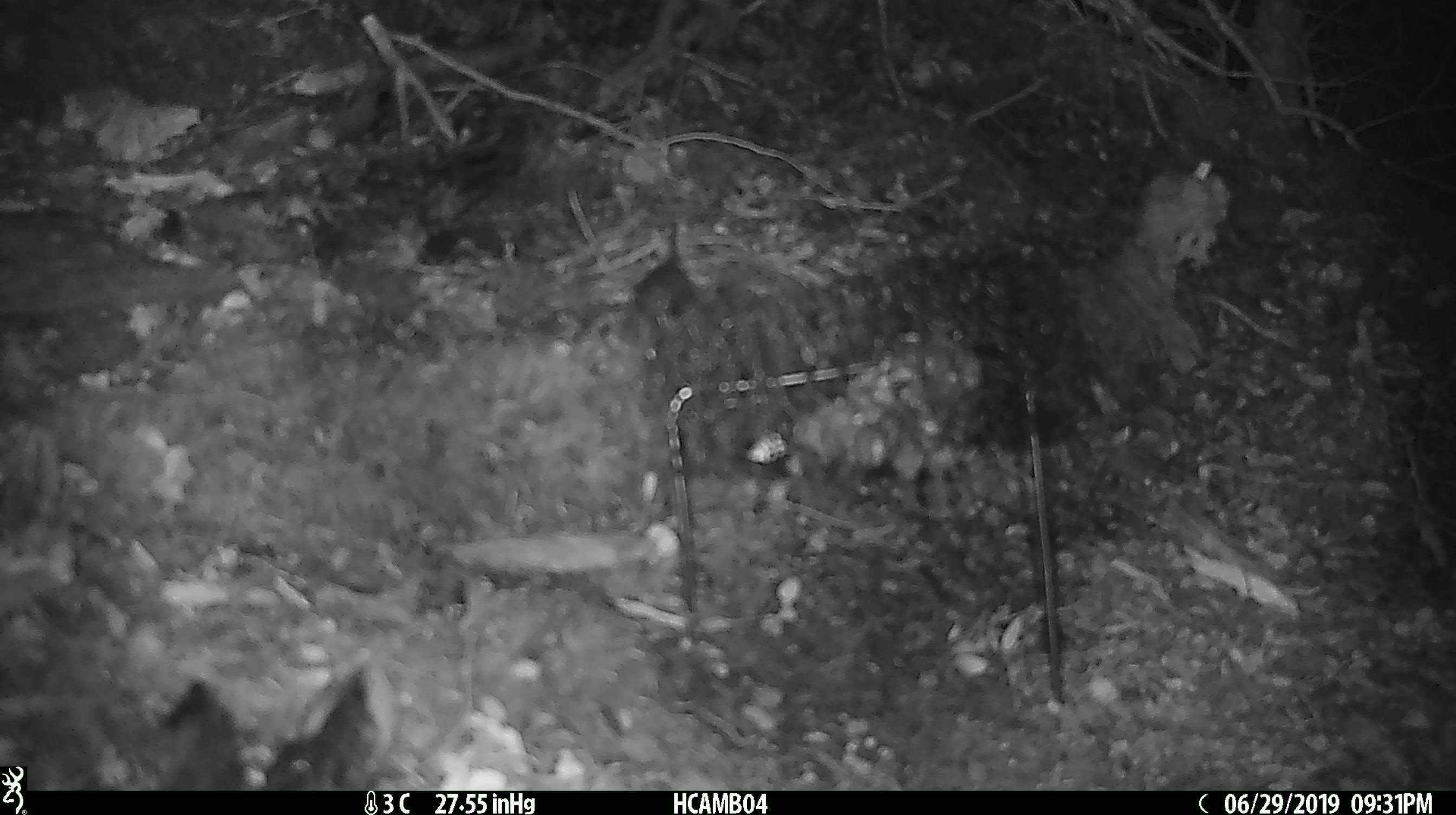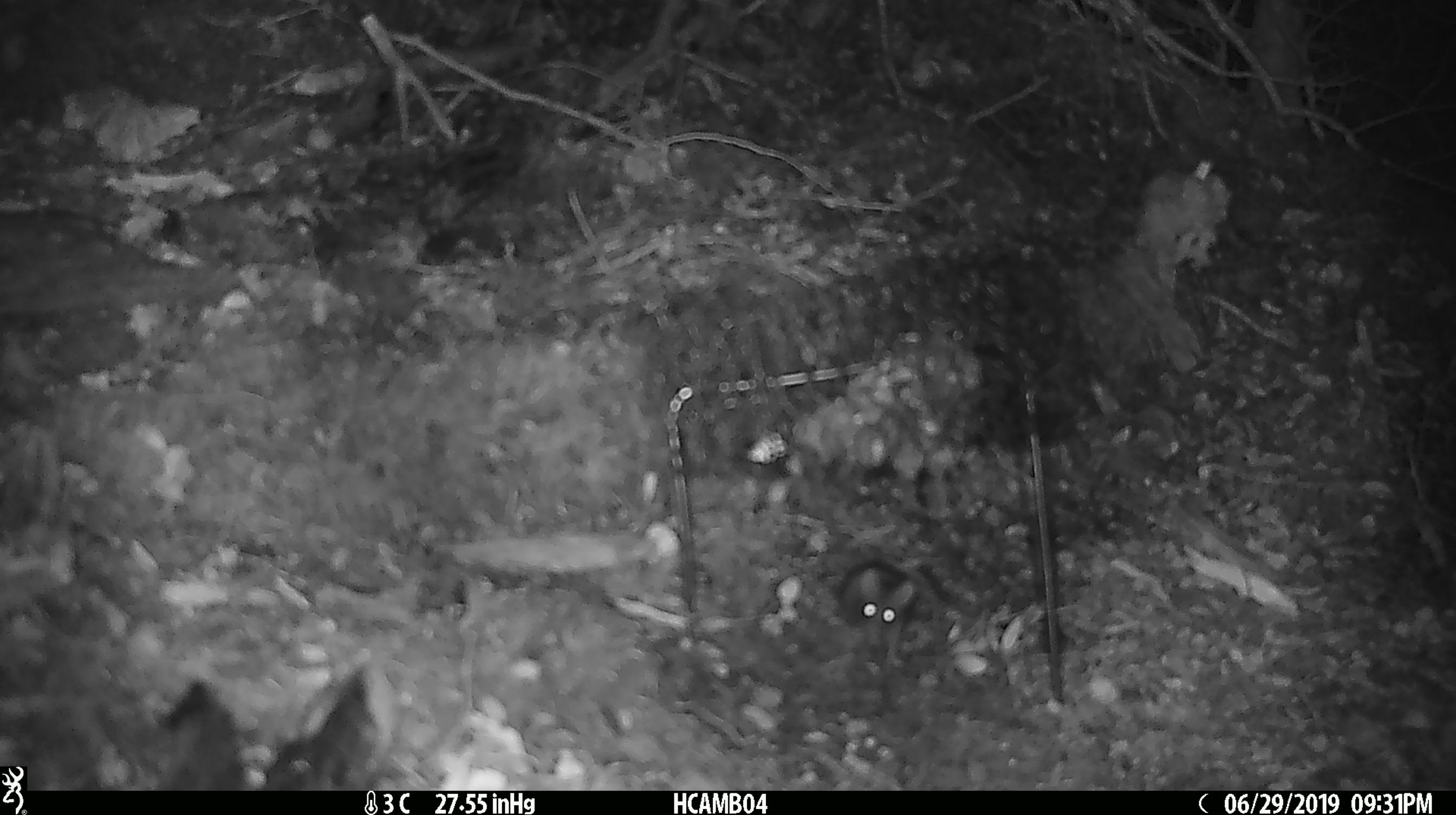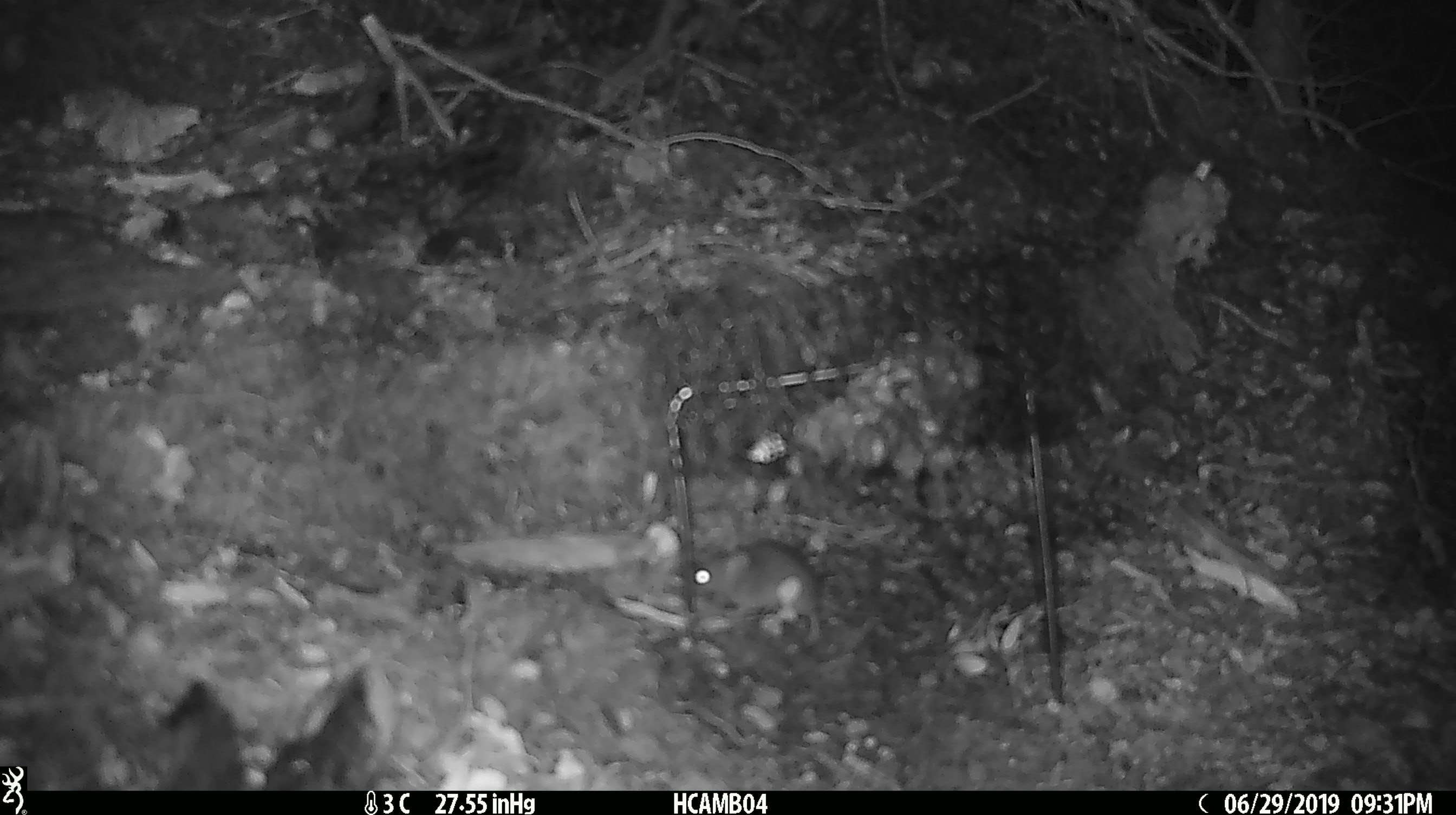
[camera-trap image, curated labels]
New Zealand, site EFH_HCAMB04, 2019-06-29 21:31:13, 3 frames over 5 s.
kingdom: Animalia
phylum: Chordata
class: Mammalia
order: Rodentia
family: Muridae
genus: Mus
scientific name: Mus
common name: mouse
Mouse (Mus).